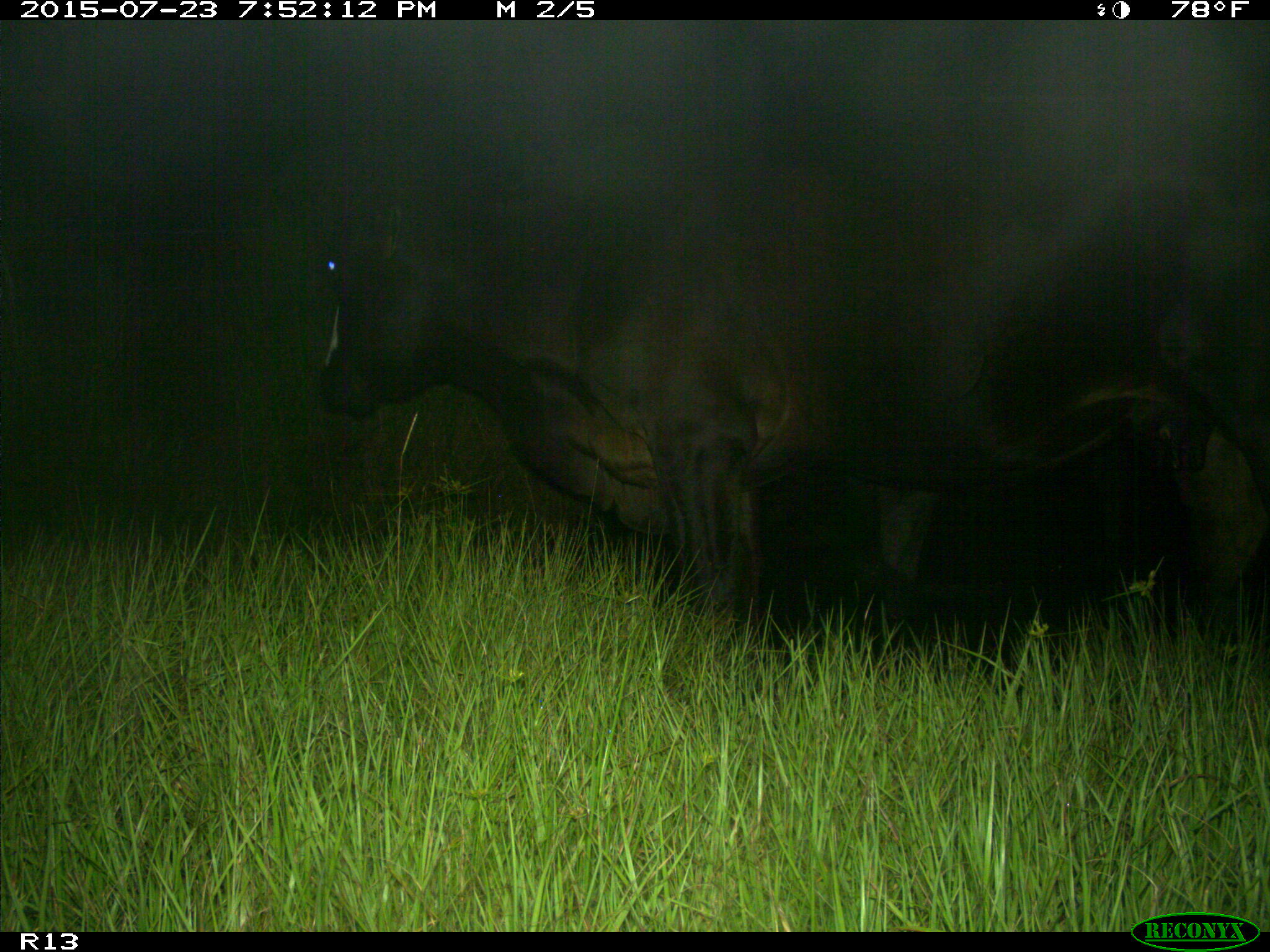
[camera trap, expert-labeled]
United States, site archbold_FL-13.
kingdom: Animalia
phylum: Chordata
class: Mammalia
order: Artiodactyla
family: Bovidae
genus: Bos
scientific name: Bos taurus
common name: domestic cow